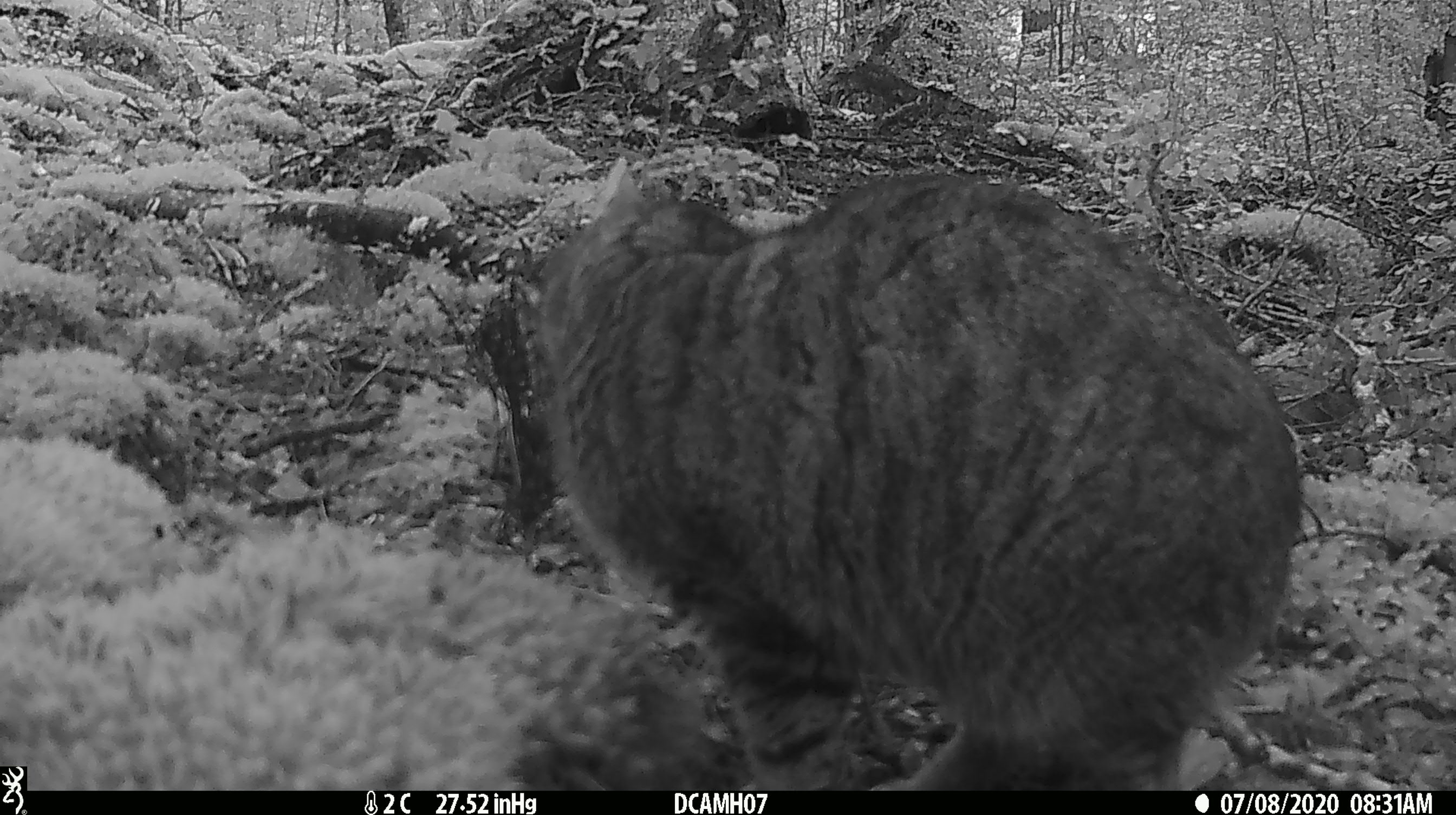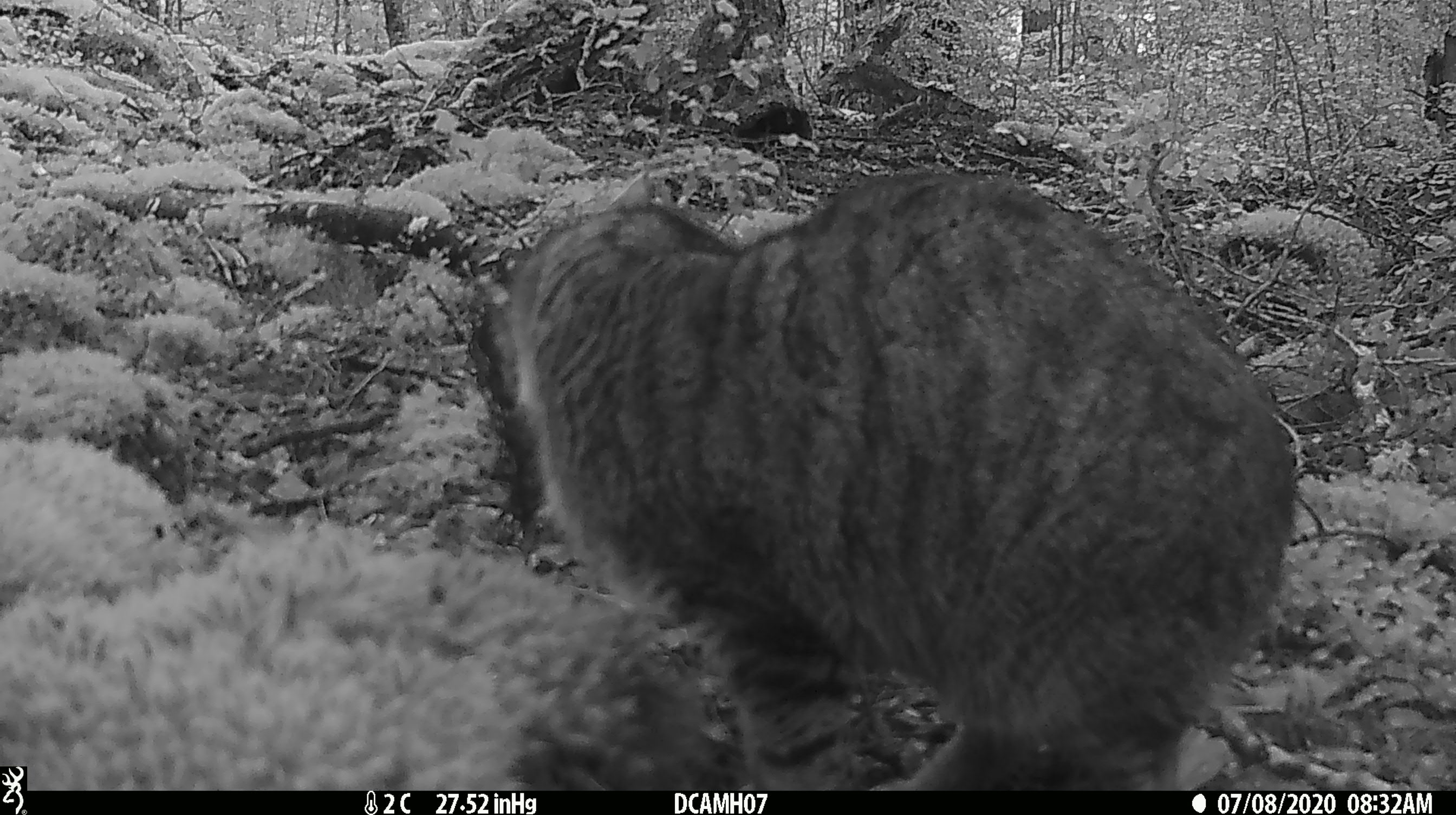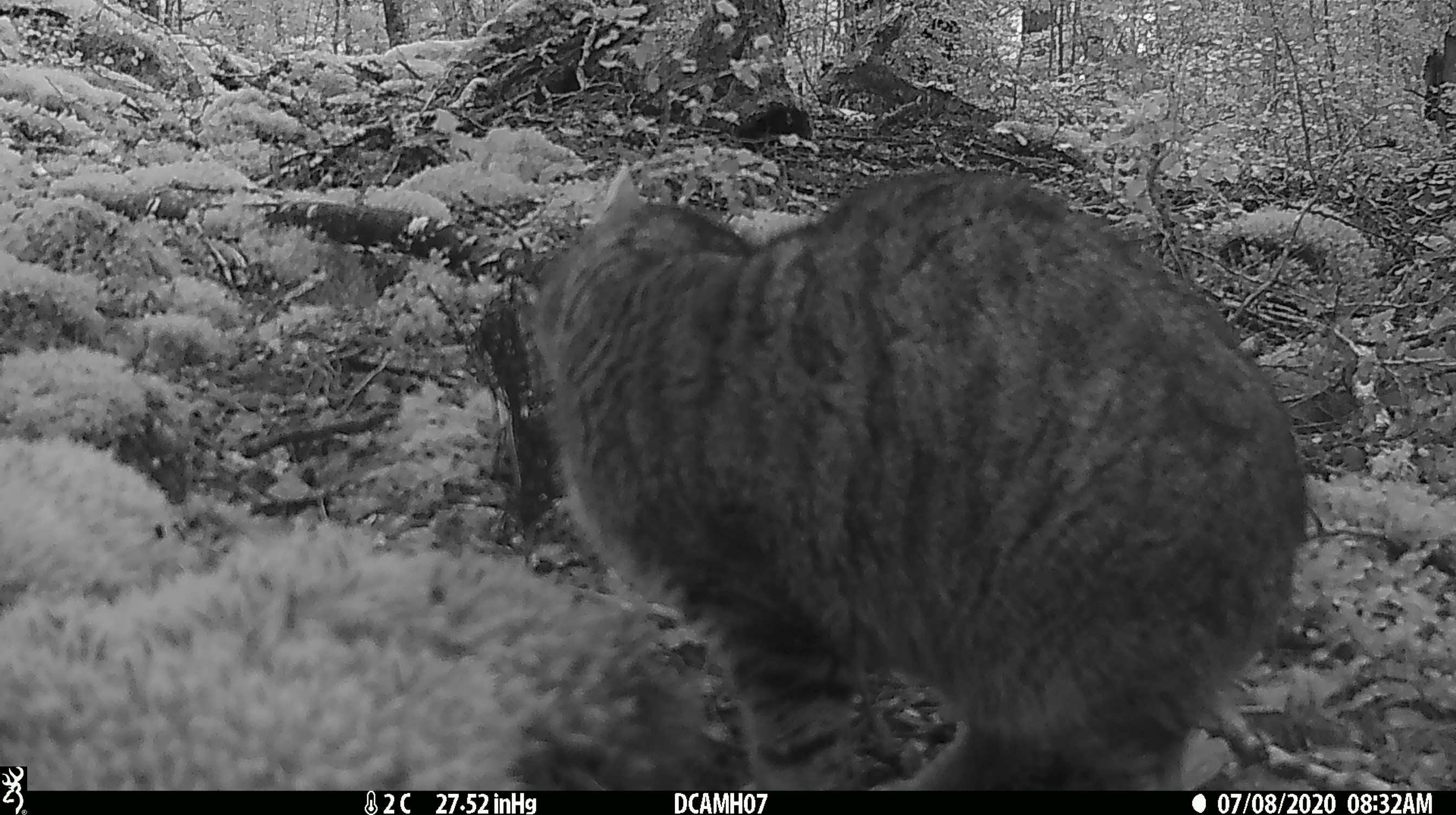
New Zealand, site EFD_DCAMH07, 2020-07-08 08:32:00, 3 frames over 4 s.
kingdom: Animalia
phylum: Chordata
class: Mammalia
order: Carnivora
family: Felidae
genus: Felis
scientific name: Felis catus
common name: domestic cat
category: cat